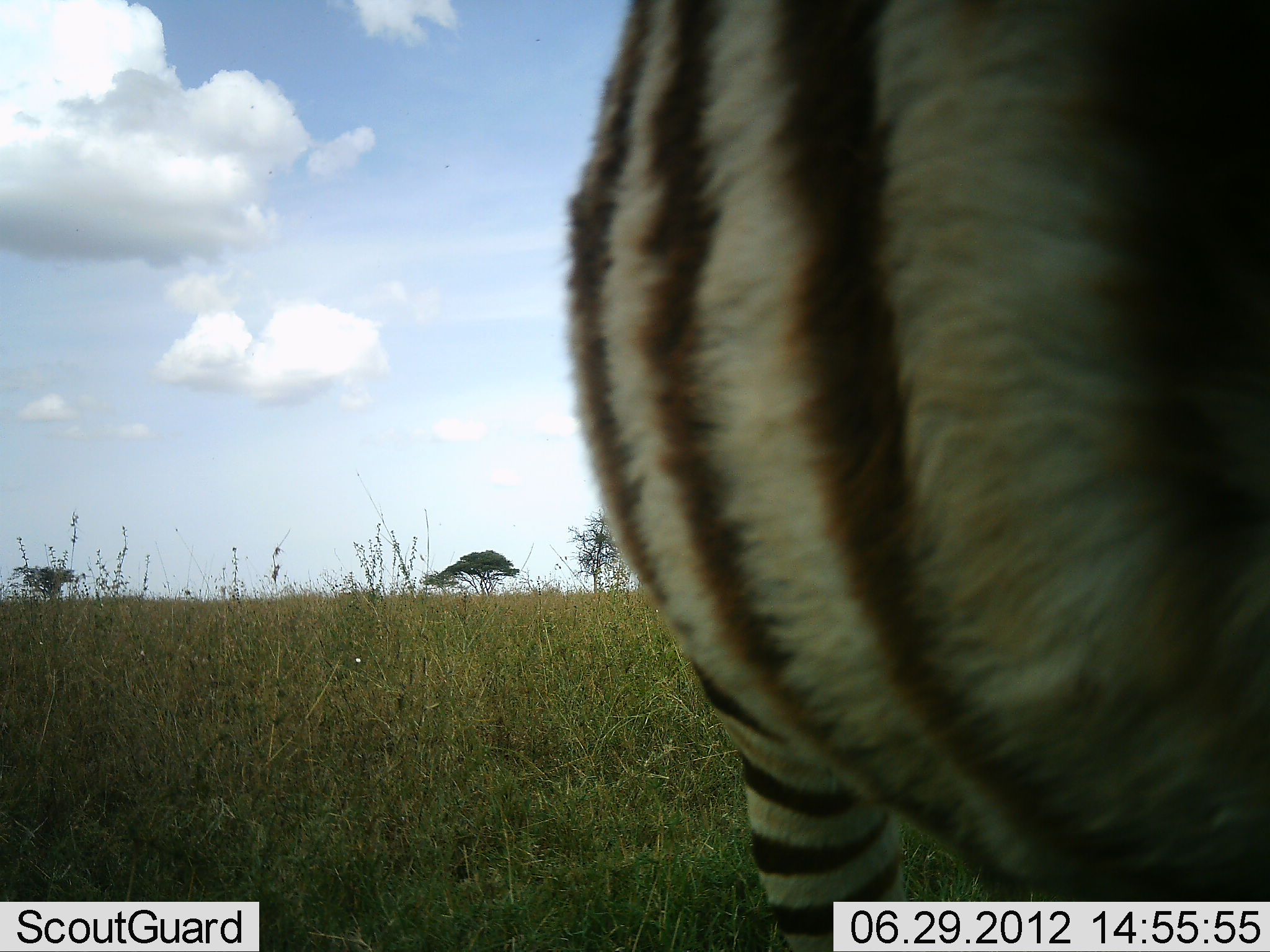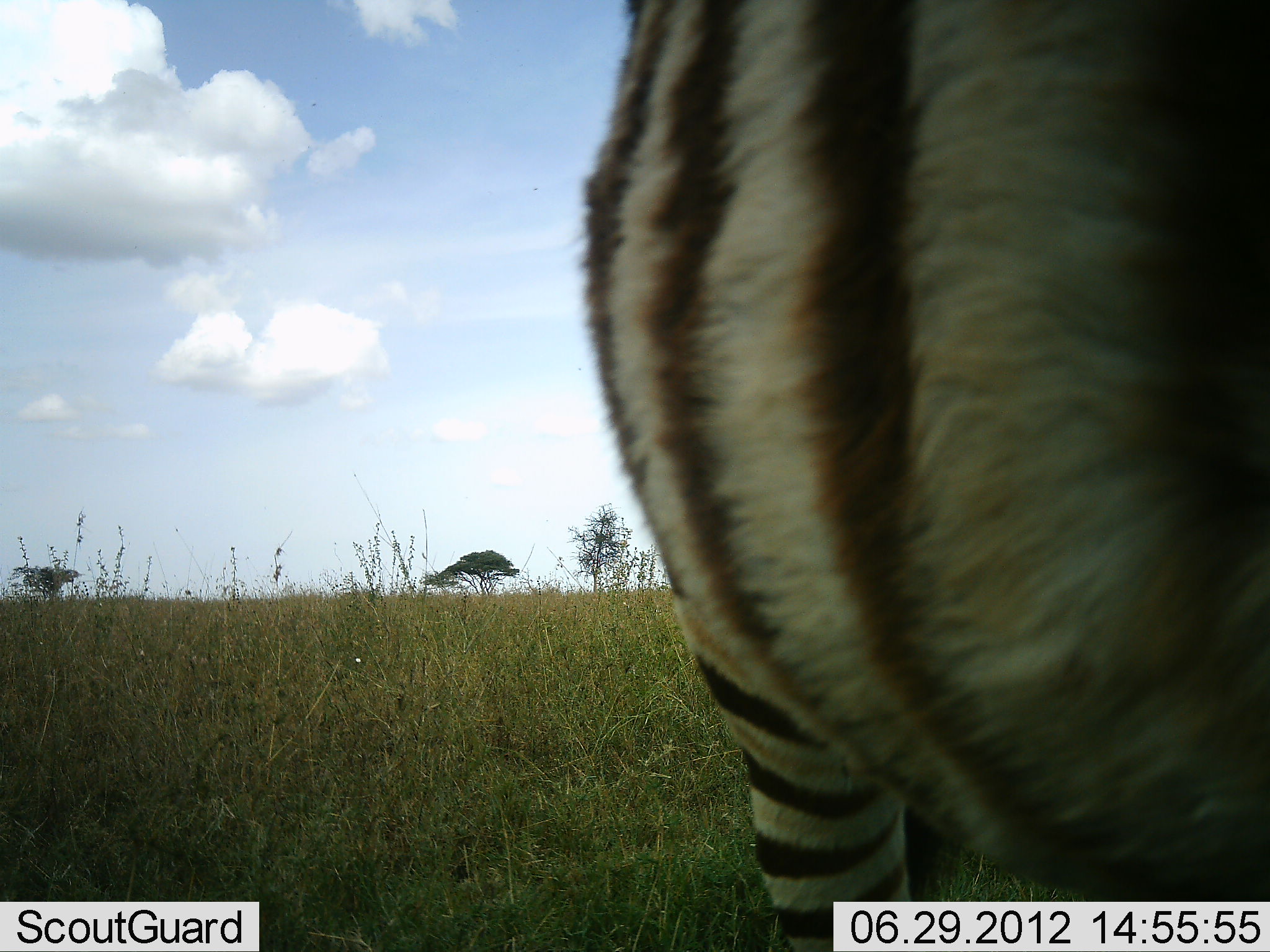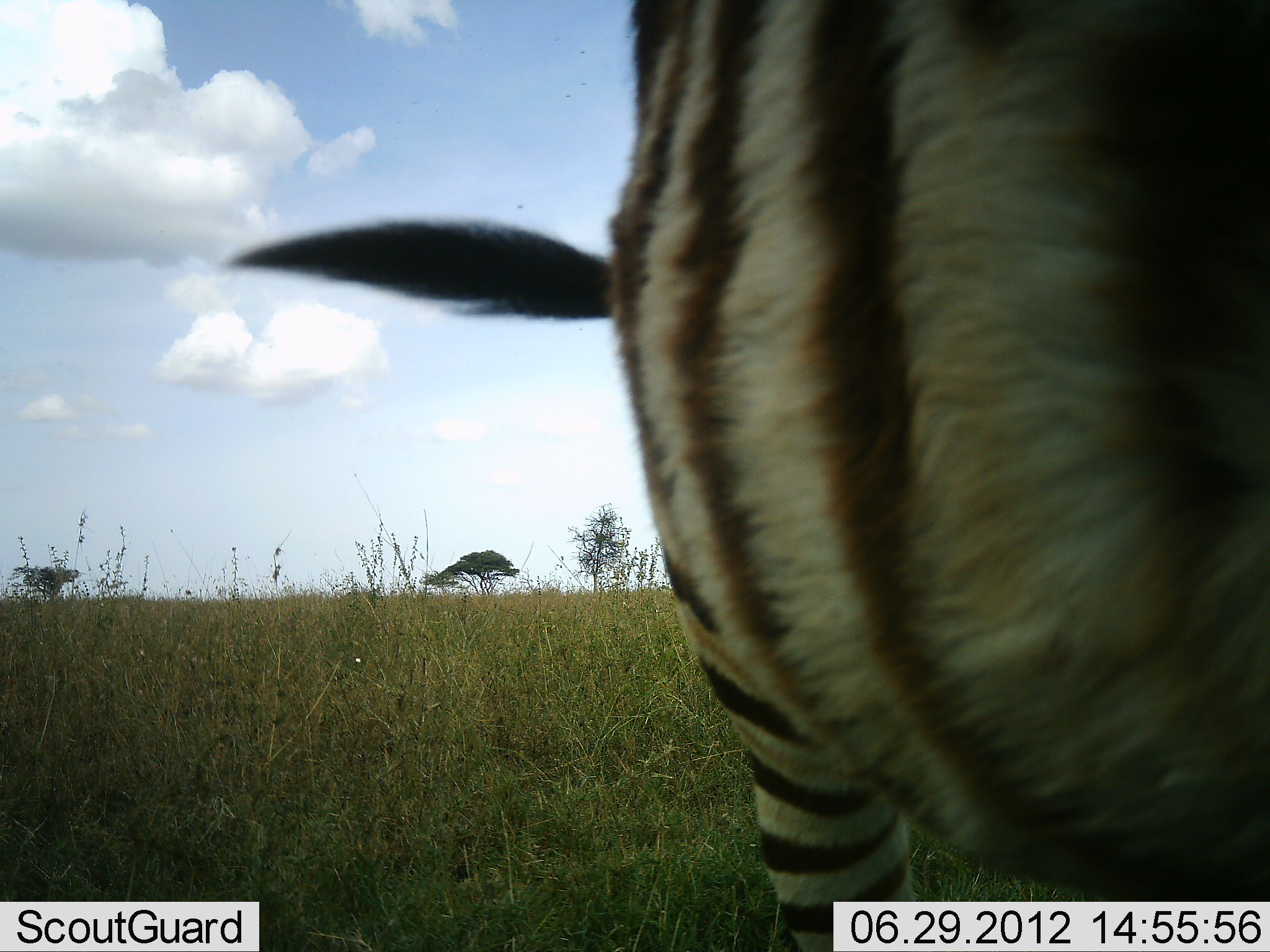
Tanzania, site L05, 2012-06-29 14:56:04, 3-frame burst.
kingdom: Animalia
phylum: Chordata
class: Mammalia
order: Perissodactyla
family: Equidae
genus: Equus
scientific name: Equus quagga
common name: plains zebra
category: zebra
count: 1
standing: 70%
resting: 0%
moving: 0%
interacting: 0%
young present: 0%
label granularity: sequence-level